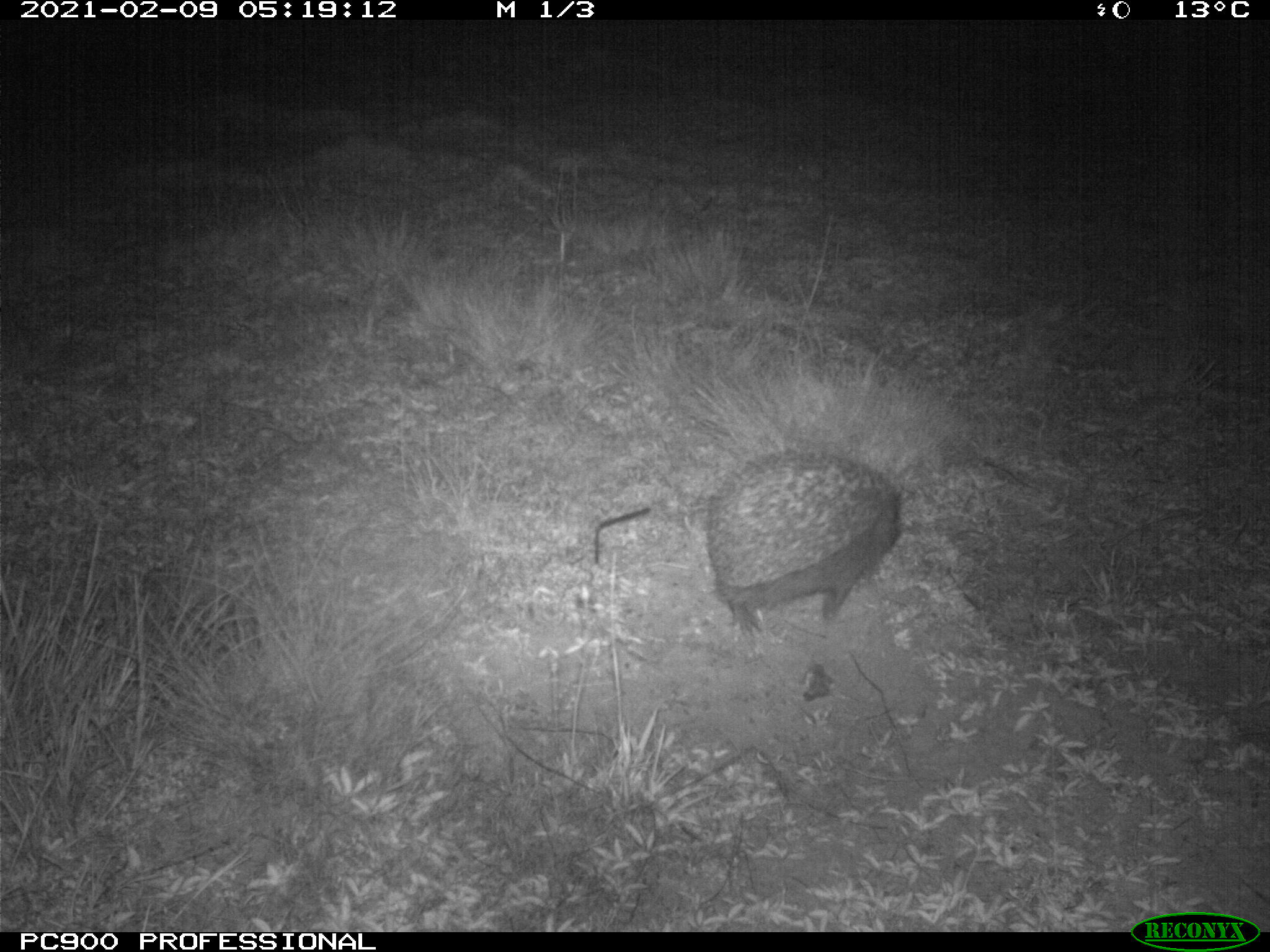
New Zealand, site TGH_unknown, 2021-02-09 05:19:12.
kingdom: Animalia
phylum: Chordata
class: Mammalia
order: Eulipotyphla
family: Erinaceidae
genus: Erinaceus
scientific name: Erinaceus europaeus europaeus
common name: european hedgehog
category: hedgehog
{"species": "hedgehog (european hedgehog) (Erinaceus europaeus europaeus)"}